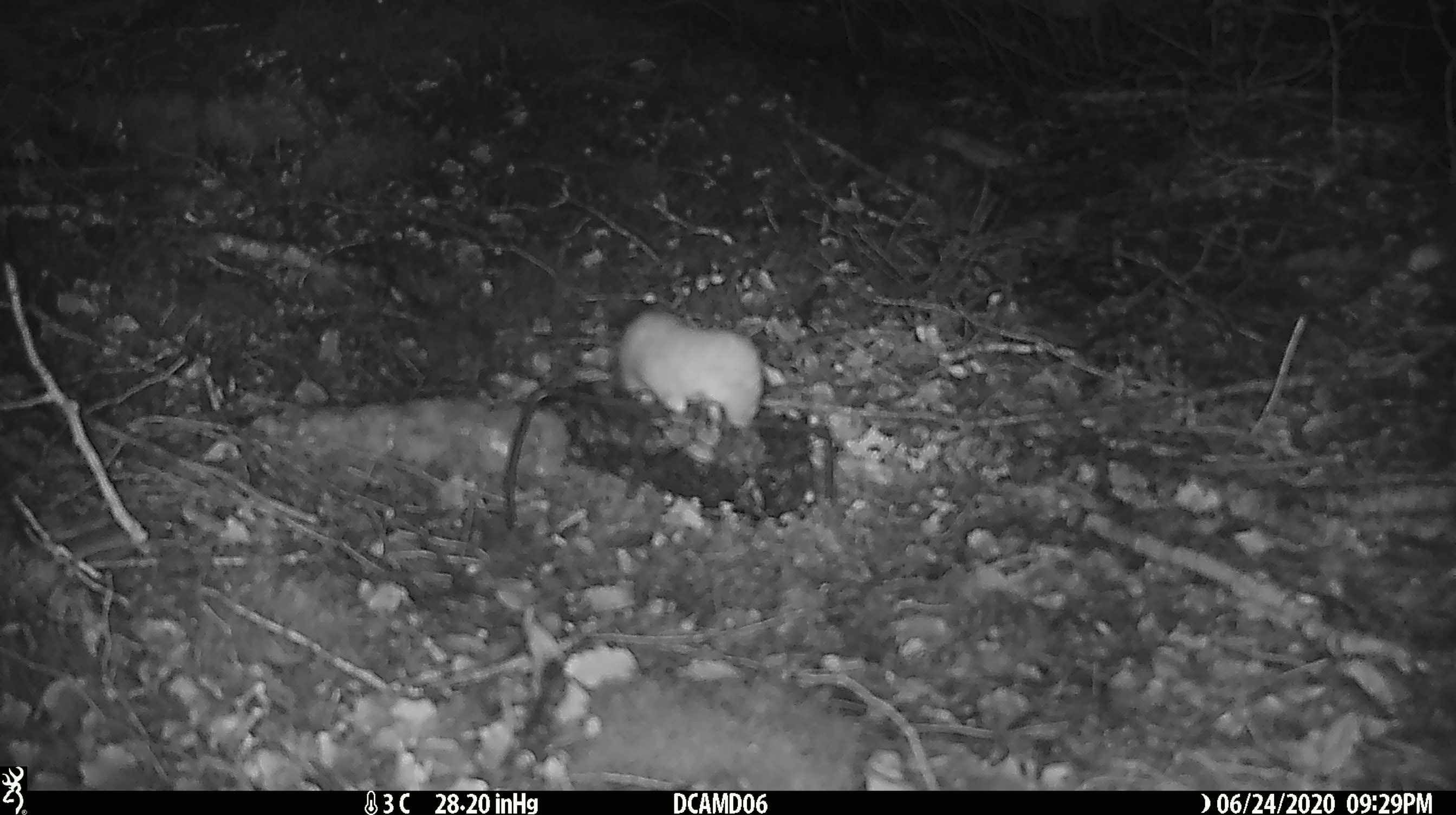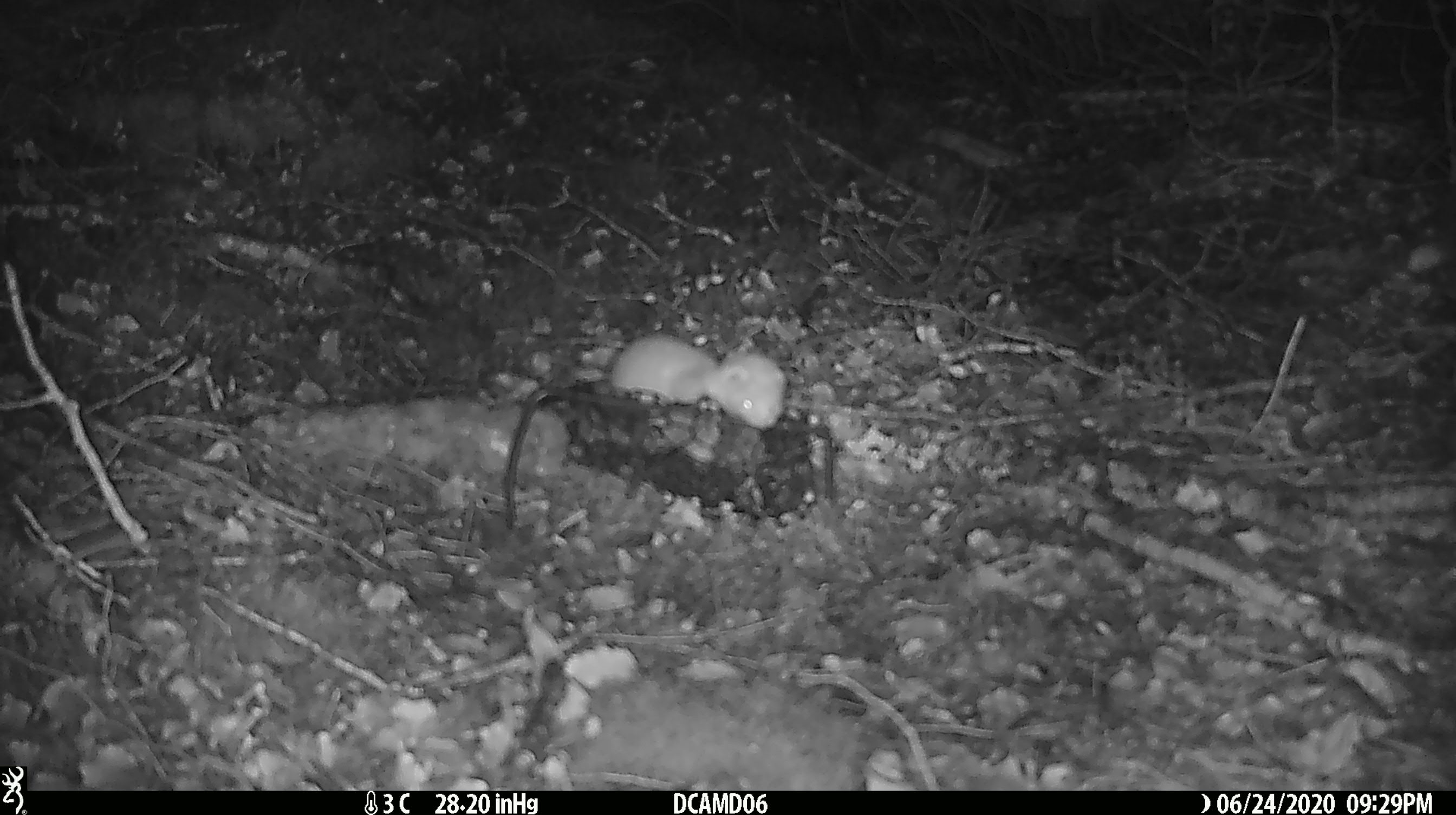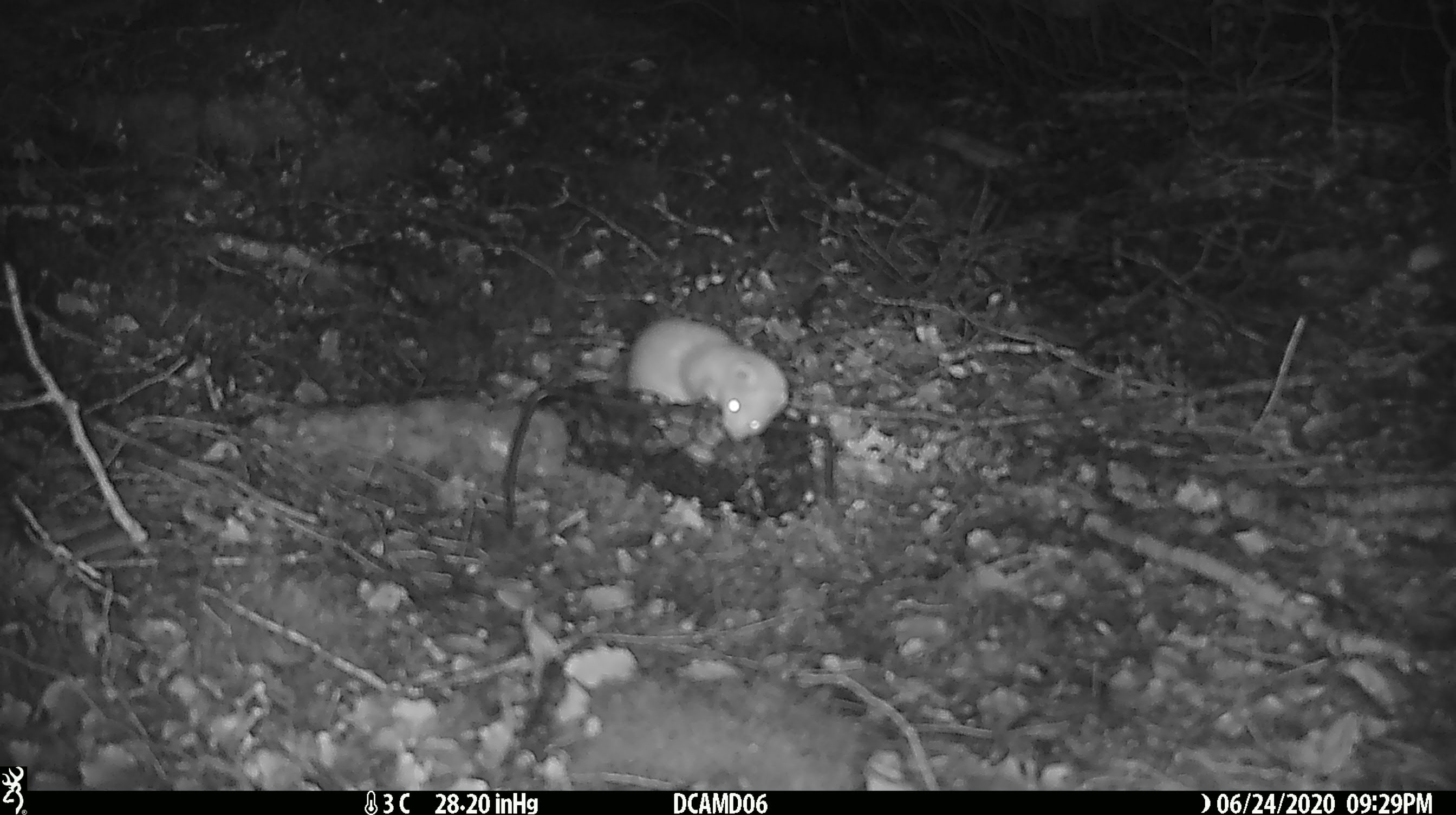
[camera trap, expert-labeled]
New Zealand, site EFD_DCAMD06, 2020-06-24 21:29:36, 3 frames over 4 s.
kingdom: Animalia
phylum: Chordata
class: Mammalia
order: Carnivora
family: Mustelidae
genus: Mustela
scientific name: Mustela nivalis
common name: least weasel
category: weasel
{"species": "weasel (least weasel) (Mustela nivalis)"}